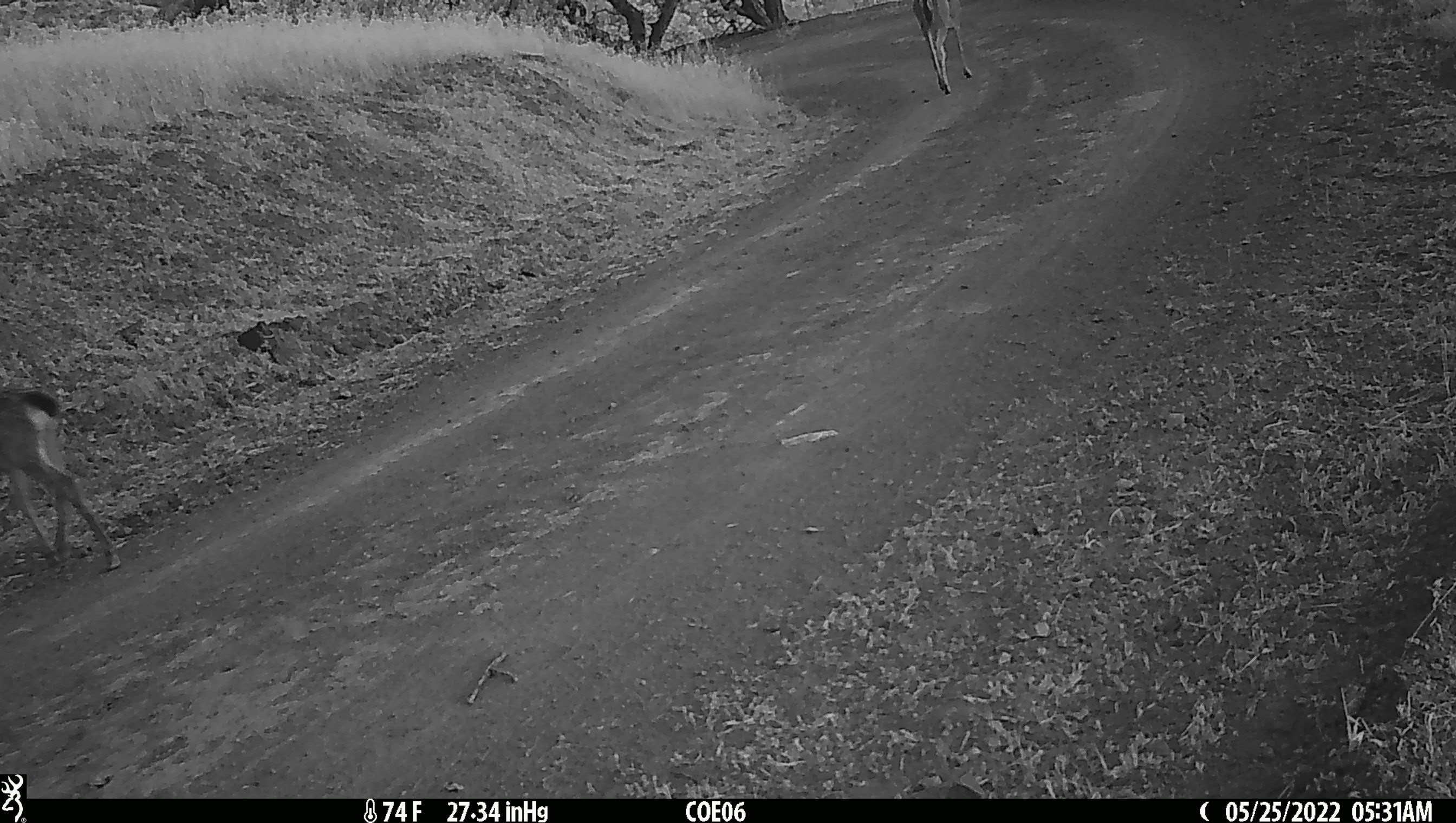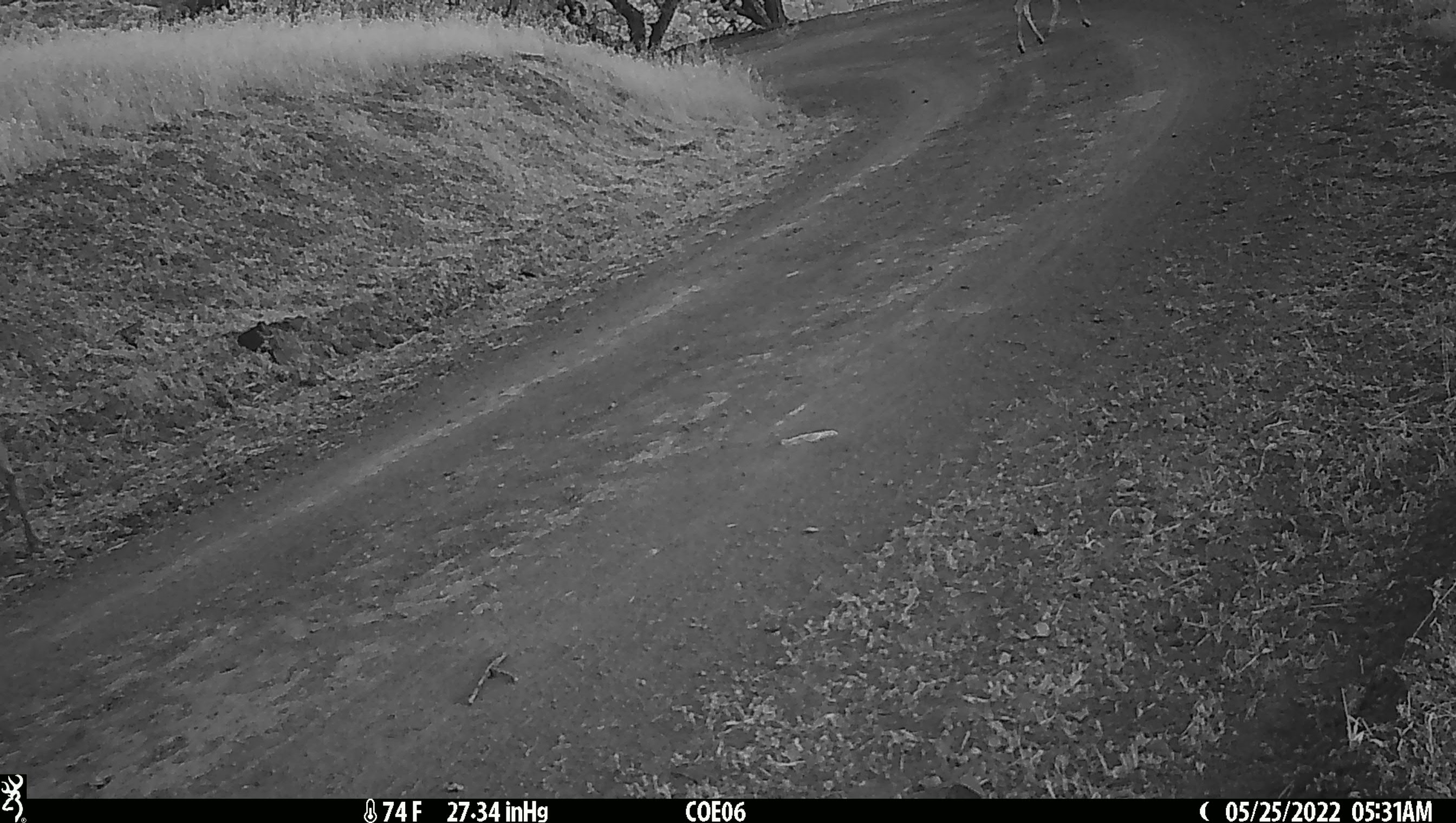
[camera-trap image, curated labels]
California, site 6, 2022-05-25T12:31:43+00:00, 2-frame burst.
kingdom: Animalia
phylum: Chordata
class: Mammalia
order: Artiodactyla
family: Cervidae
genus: Odocoileus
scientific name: Odocoileus hemionus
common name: mule deer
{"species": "mule deer (Odocoileus hemionus)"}